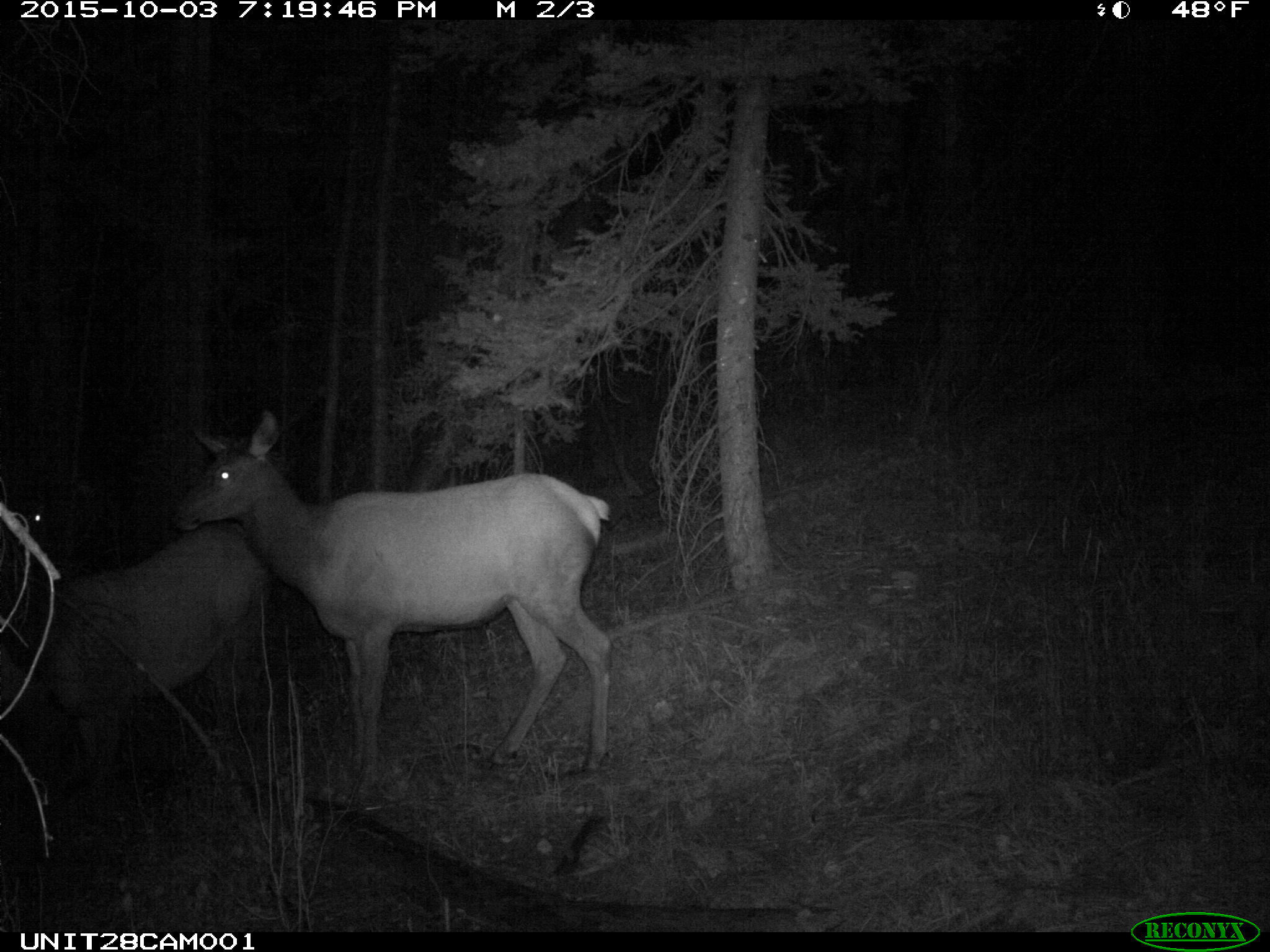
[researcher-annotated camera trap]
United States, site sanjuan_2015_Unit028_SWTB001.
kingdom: Animalia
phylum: Chordata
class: Mammalia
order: Artiodactyla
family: Cervidae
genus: Cervus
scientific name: Cervus elaphus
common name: red deer